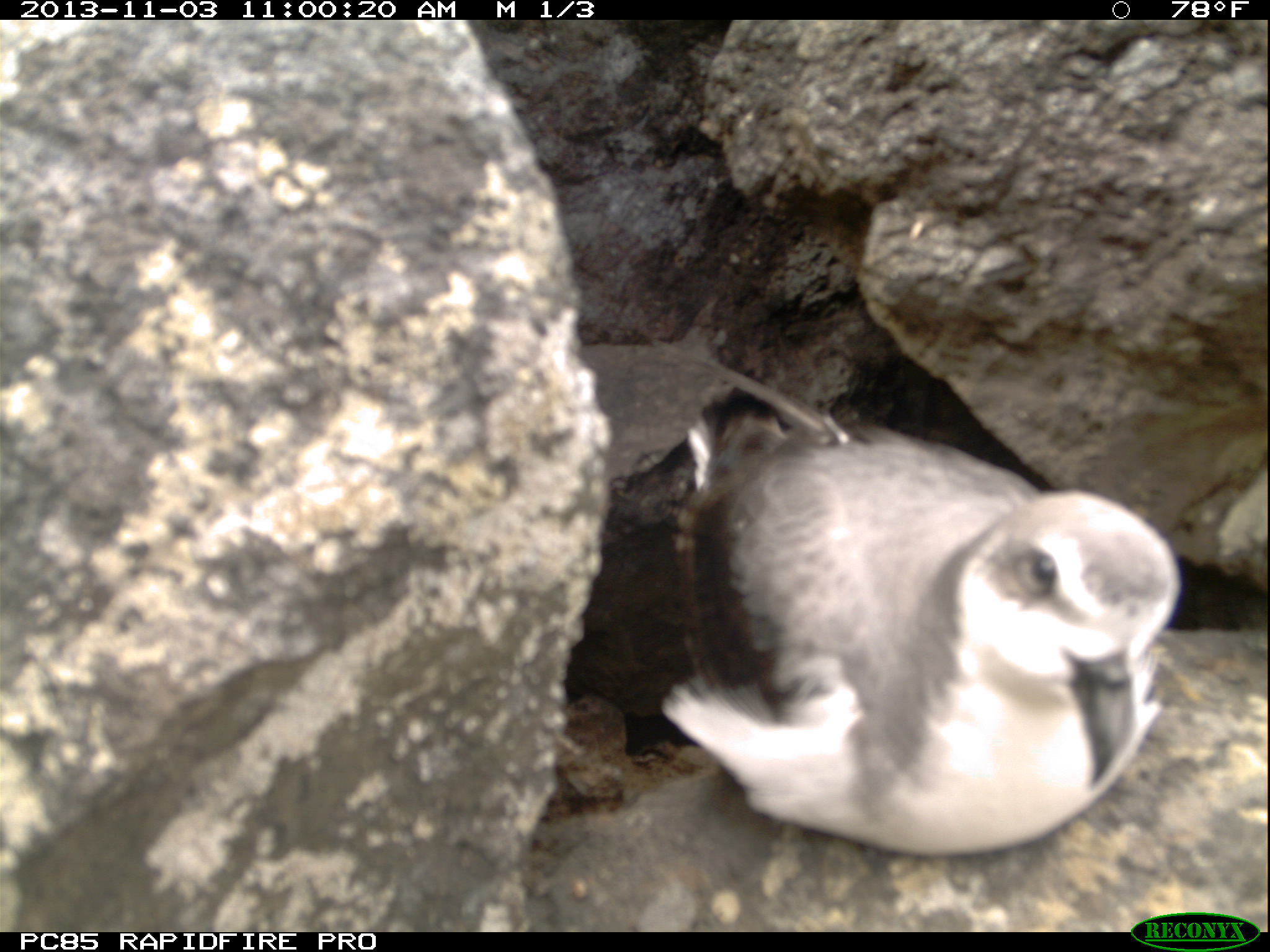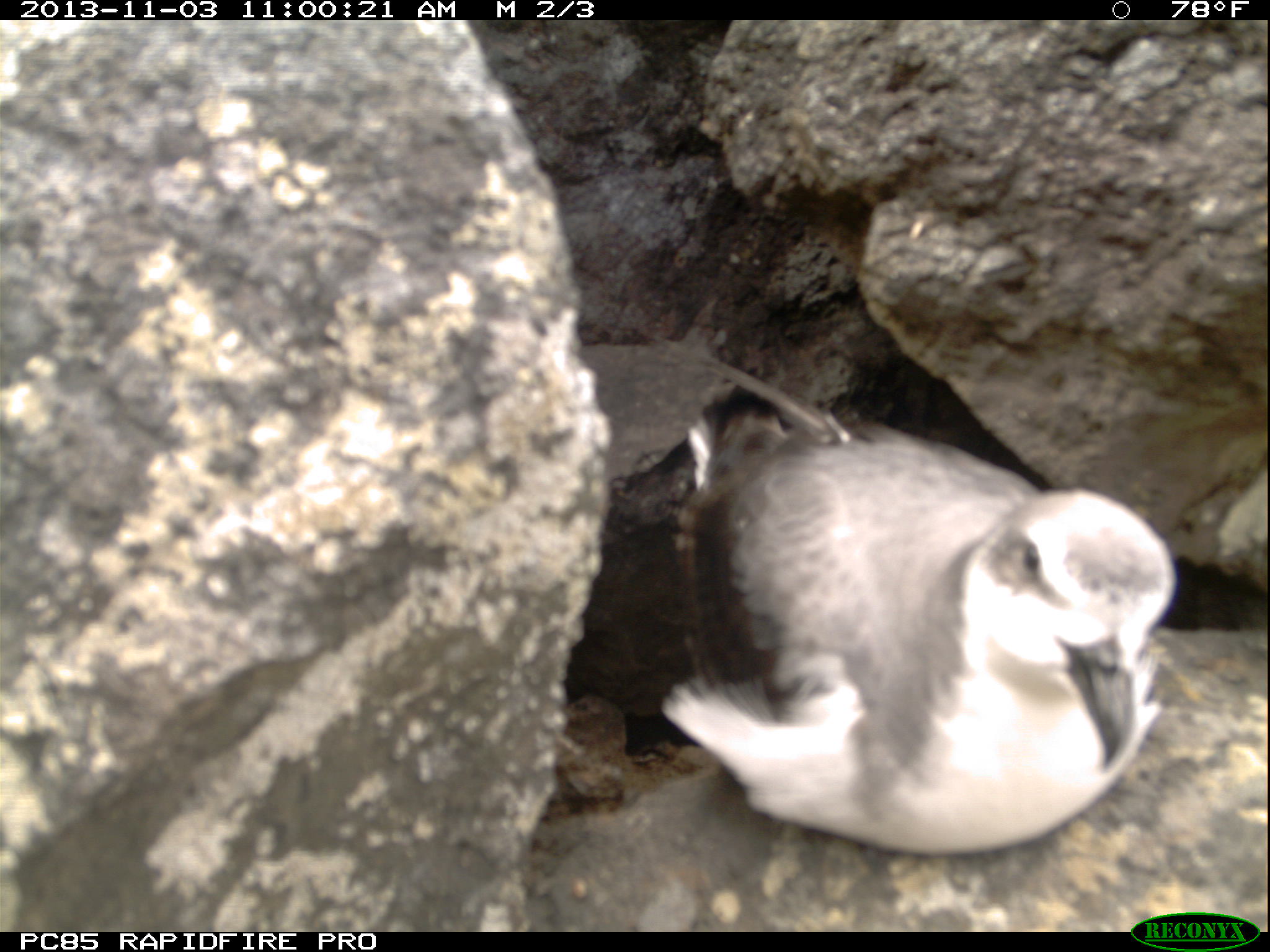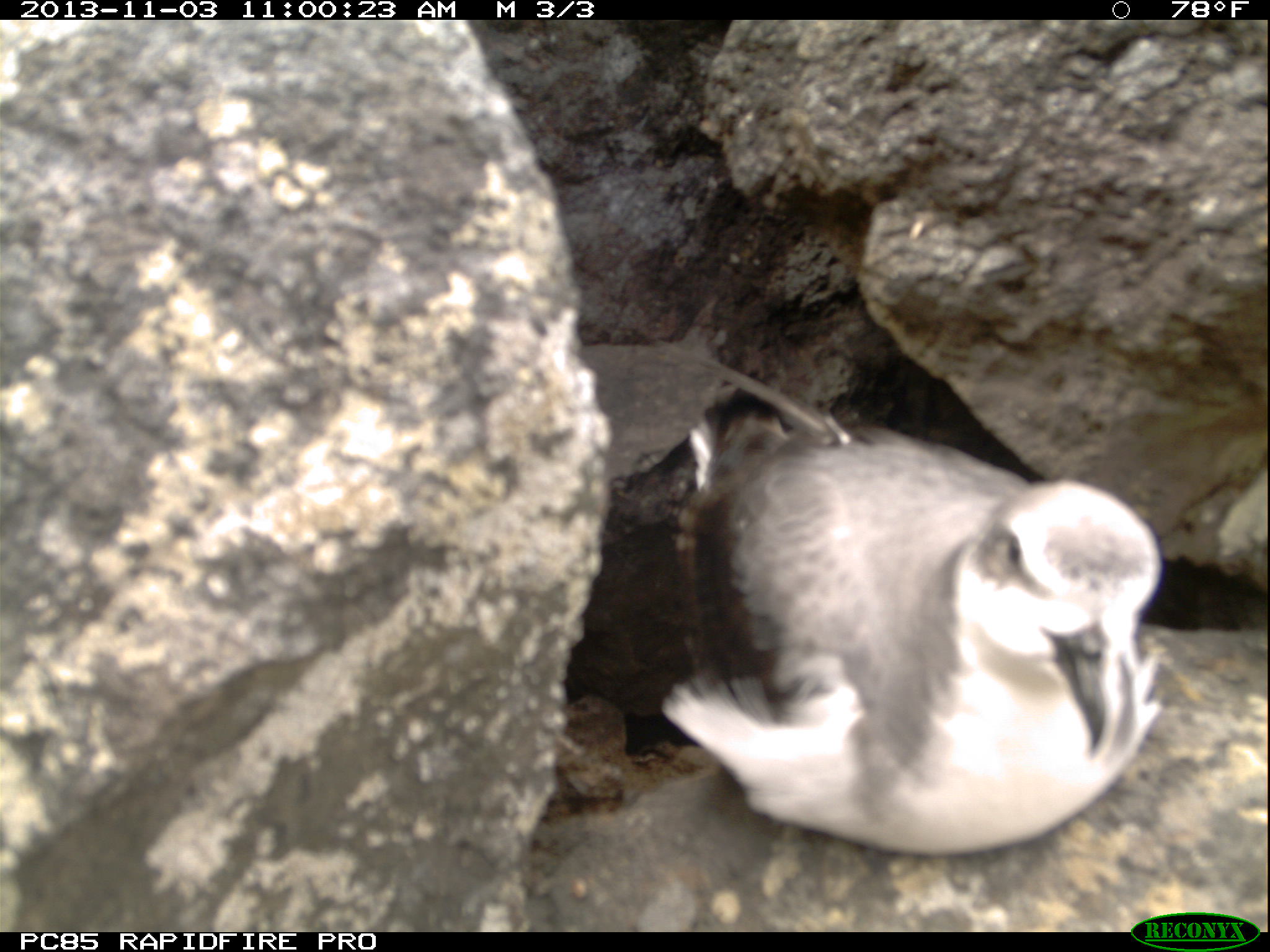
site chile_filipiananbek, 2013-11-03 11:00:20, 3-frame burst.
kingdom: Animalia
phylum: Chordata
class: Aves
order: Procellariiformes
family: Procellariidae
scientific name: Procellariidae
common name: petrel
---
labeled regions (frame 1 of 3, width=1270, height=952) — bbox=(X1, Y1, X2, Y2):
petrel: bbox=(659, 395, 1182, 853)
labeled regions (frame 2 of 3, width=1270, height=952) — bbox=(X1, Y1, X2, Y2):
petrel: bbox=(660, 389, 1175, 861)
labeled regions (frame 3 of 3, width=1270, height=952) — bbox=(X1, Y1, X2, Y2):
petrel: bbox=(662, 394, 1164, 860)